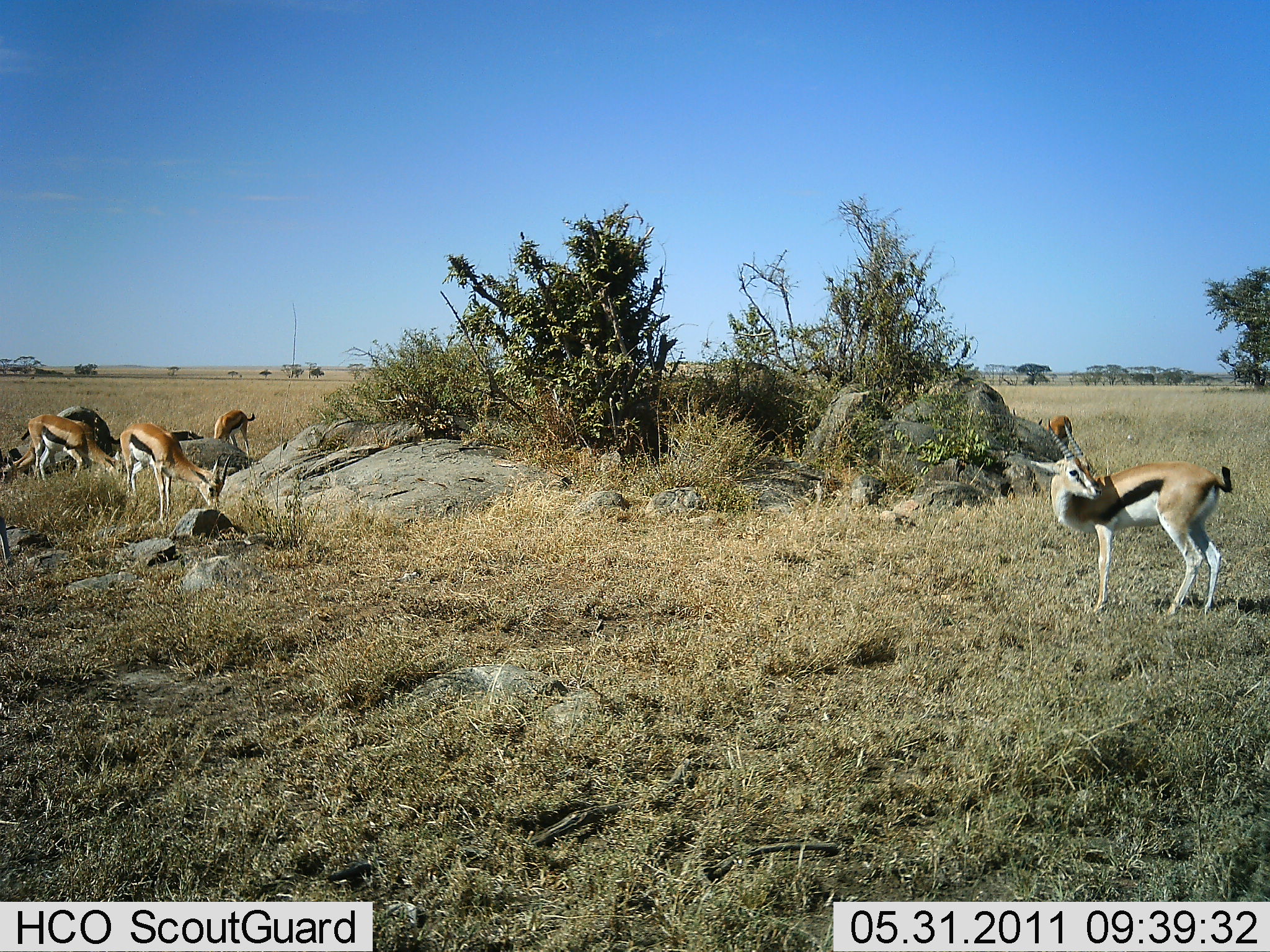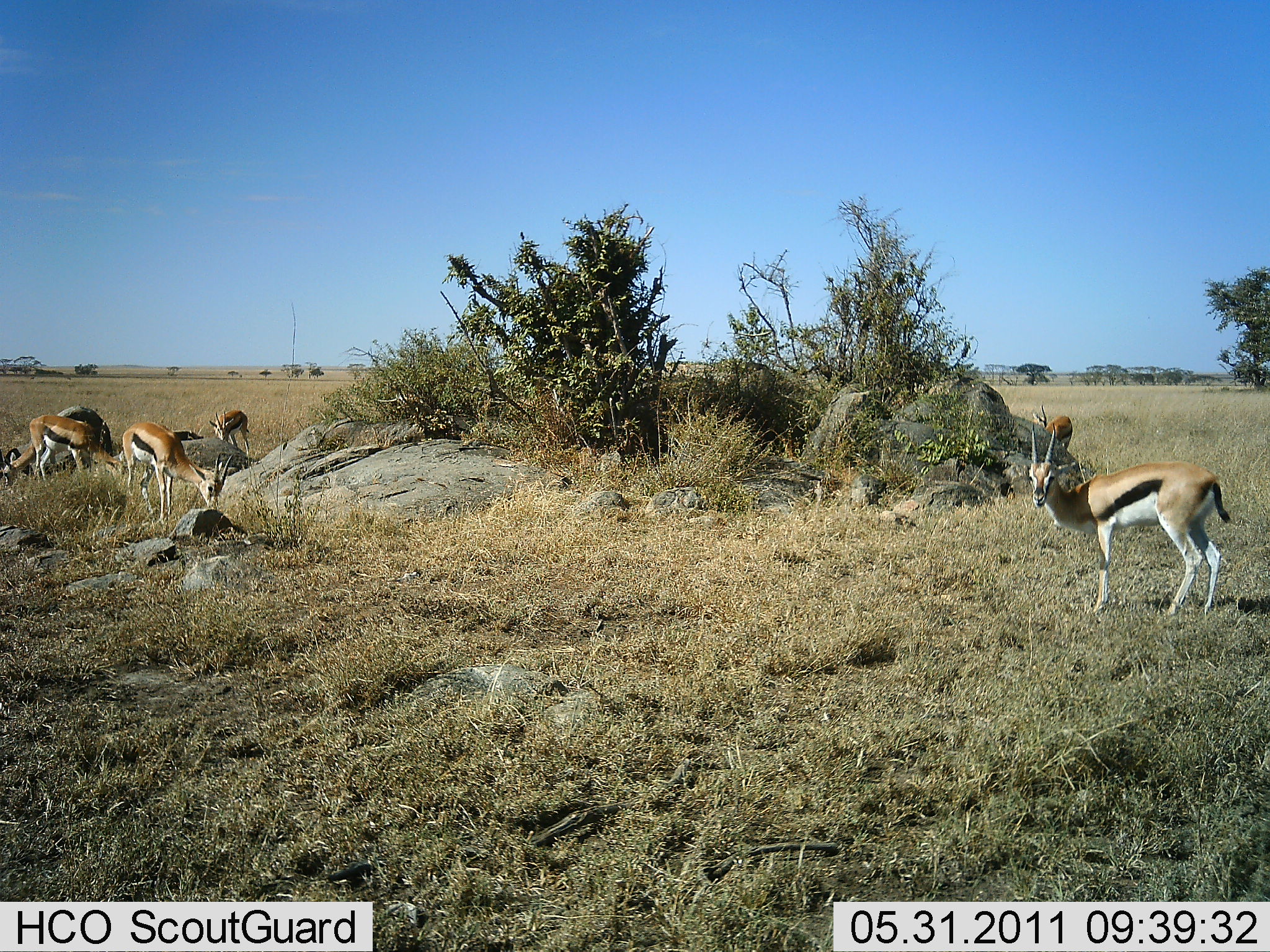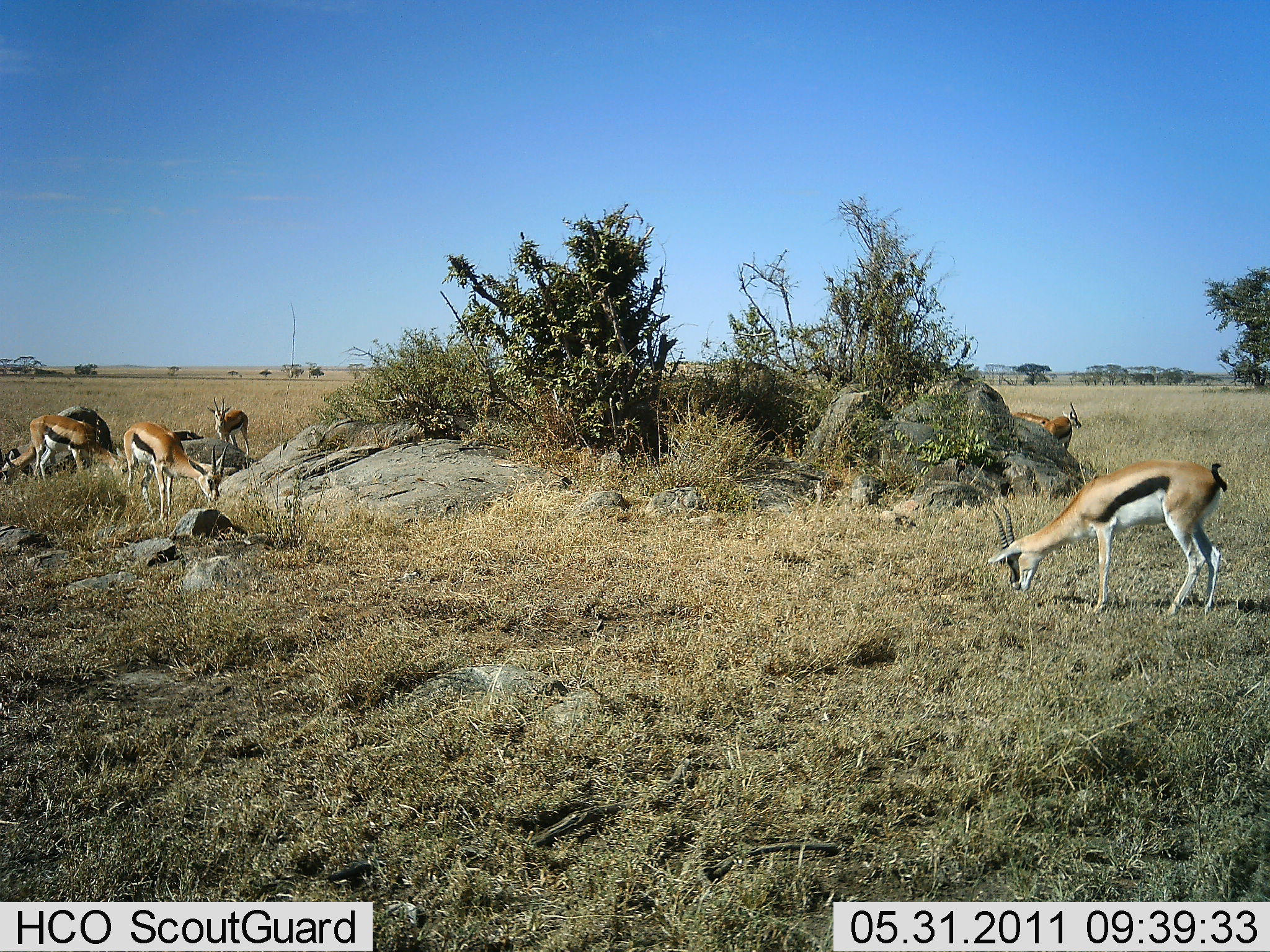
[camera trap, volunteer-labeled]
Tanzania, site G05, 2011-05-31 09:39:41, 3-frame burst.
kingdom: Animalia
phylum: Chordata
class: Mammalia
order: Artiodactyla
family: Bovidae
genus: Eudorcas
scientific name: Eudorcas thomsonii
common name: thomson's gazelle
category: gazellethomsons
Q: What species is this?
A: Gazellethomsons (thomson's gazelle) (Eudorcas thomsonii).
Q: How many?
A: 6.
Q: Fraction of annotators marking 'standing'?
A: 40%.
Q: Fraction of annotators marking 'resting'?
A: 10%.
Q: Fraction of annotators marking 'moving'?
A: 0%.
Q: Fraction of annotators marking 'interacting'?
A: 0%.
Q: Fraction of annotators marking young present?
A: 0%.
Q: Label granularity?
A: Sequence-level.